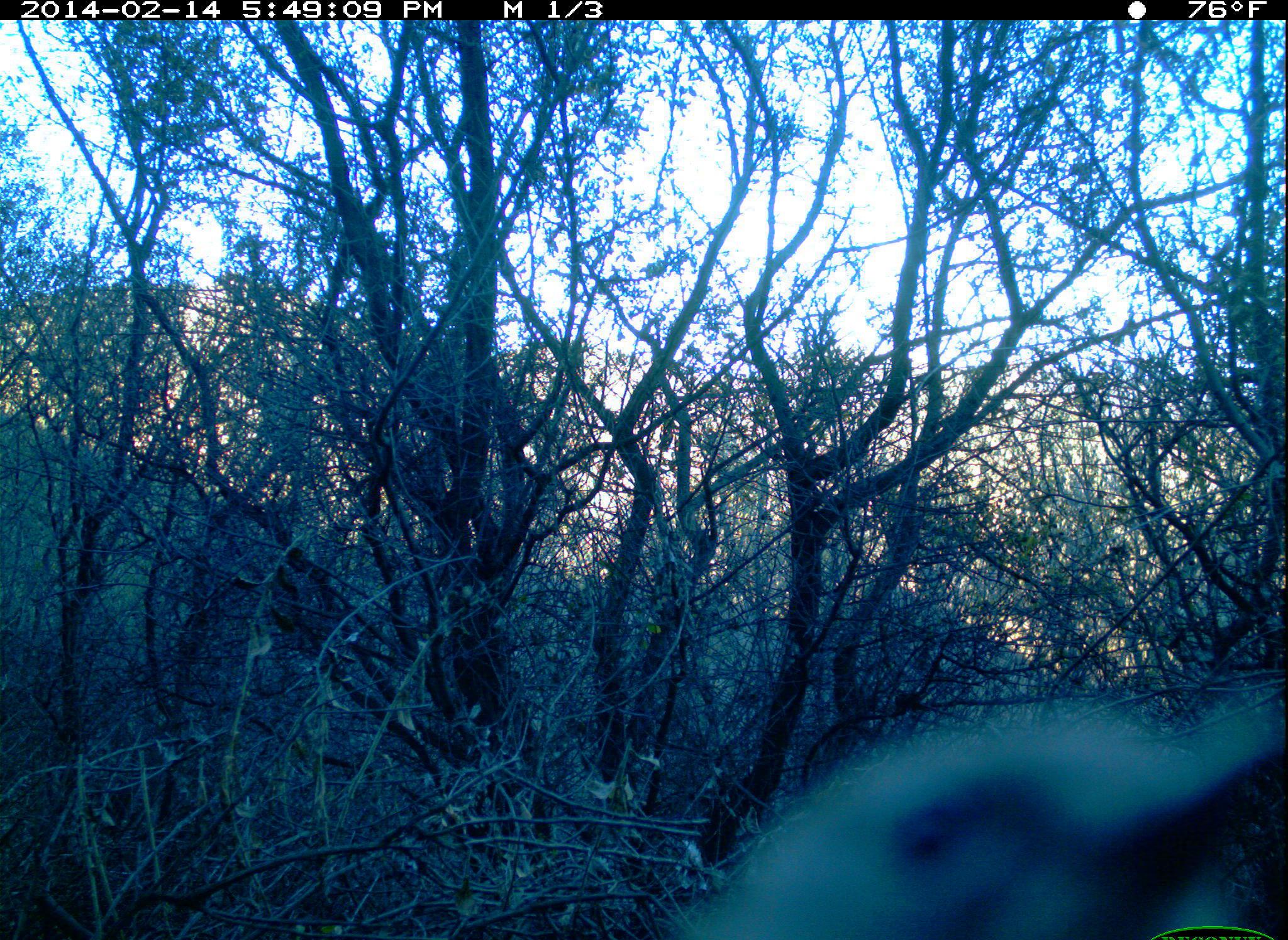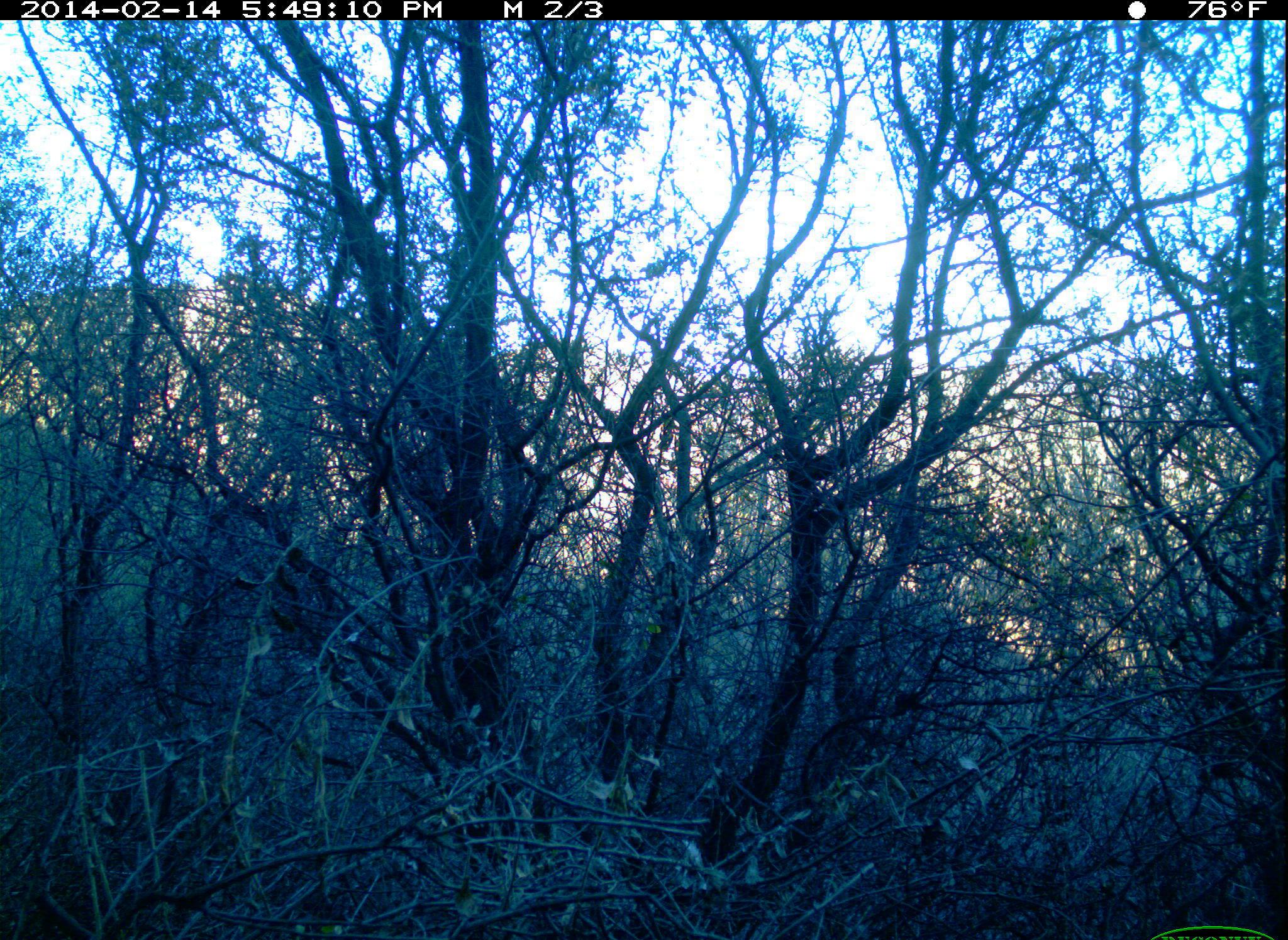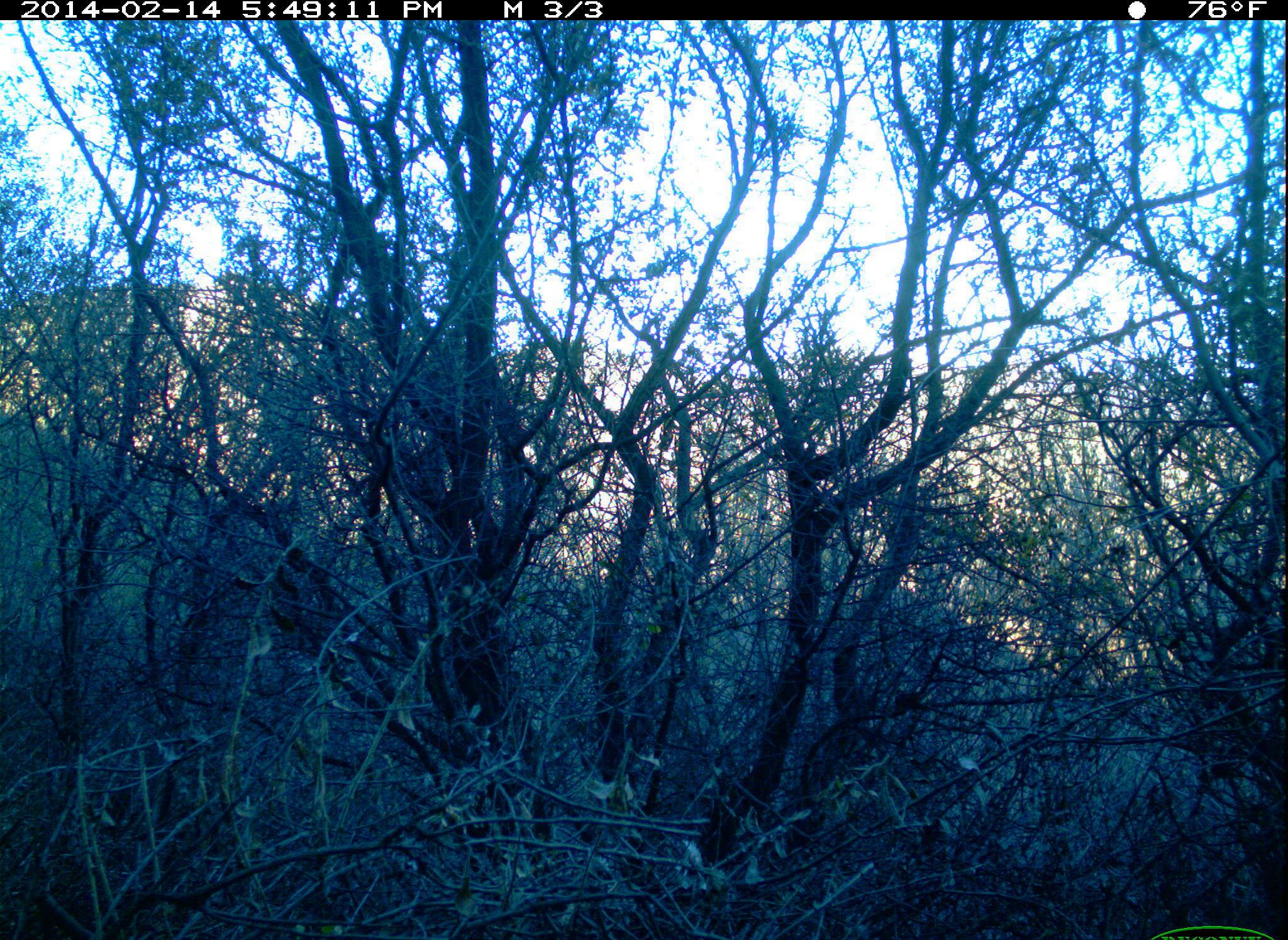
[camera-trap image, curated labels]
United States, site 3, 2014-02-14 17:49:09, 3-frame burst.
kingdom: Animalia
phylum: Chordata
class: Aves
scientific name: Aves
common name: bird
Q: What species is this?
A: Bird (Aves).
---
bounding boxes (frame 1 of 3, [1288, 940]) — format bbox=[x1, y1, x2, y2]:
bird: bbox=[676, 695, 1288, 940]